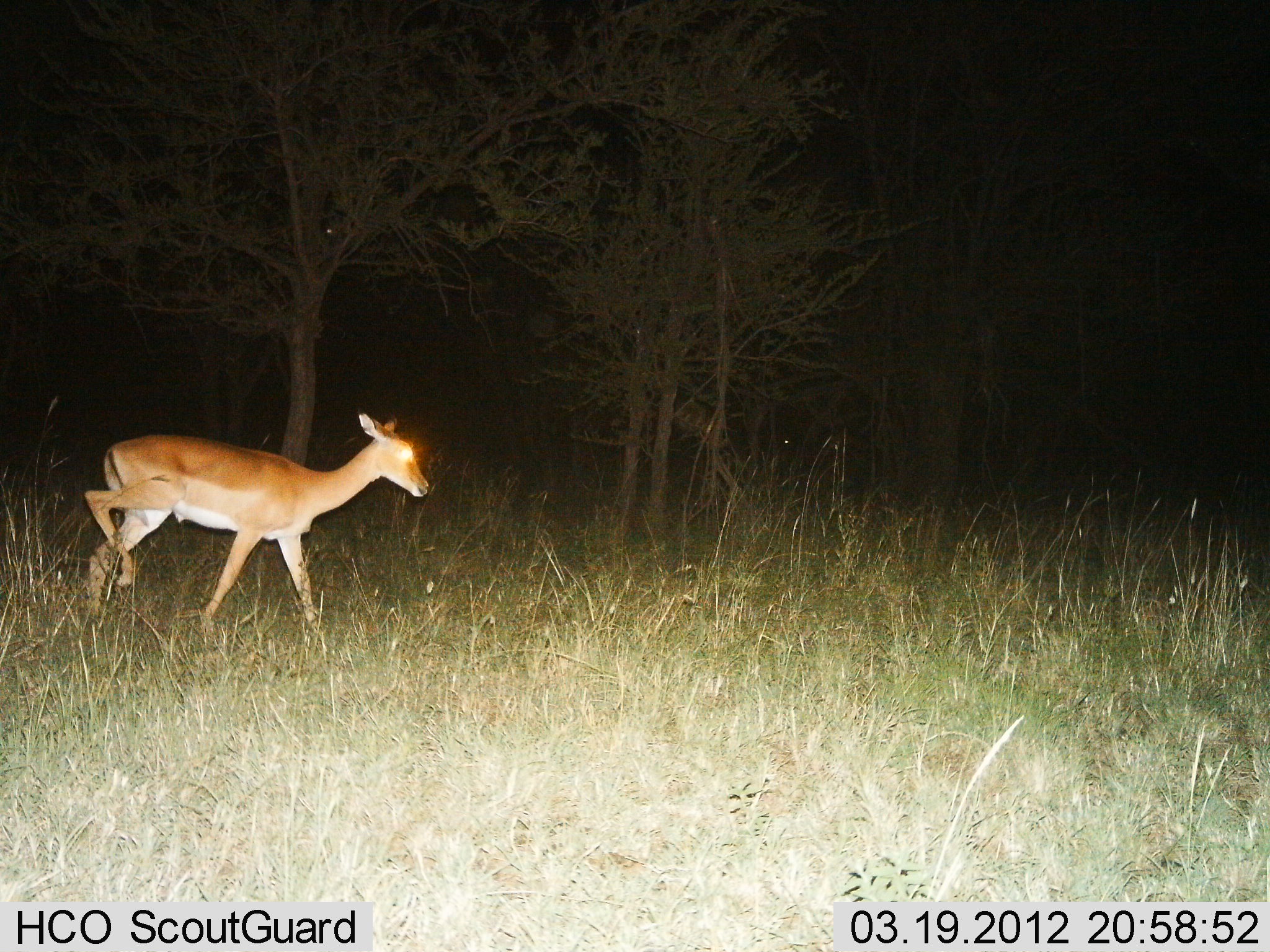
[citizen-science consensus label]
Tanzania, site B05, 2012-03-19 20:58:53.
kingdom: Animalia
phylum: Chordata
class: Mammalia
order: Artiodactyla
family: Bovidae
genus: Aepyceros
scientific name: Aepyceros melampus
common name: impala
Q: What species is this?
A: Impala (Aepyceros melampus).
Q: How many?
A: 1.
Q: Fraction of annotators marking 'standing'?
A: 0%.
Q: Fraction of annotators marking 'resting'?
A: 0%.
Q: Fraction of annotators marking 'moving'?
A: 100%.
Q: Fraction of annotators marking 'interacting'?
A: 0%.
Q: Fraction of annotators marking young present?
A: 0%.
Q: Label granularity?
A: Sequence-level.